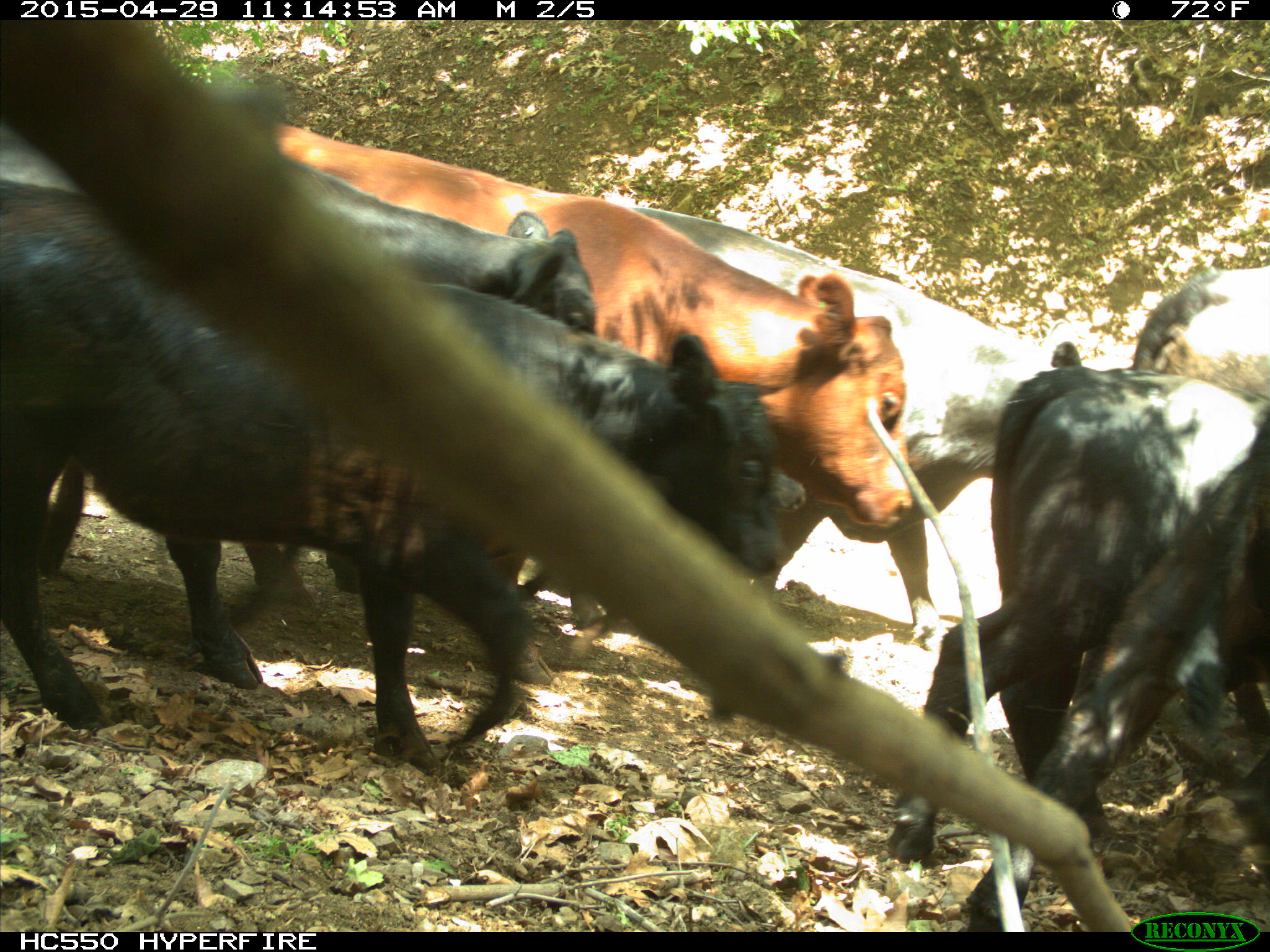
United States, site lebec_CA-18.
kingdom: Animalia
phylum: Chordata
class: Mammalia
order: Artiodactyla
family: Bovidae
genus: Bos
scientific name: Bos taurus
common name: domestic cow